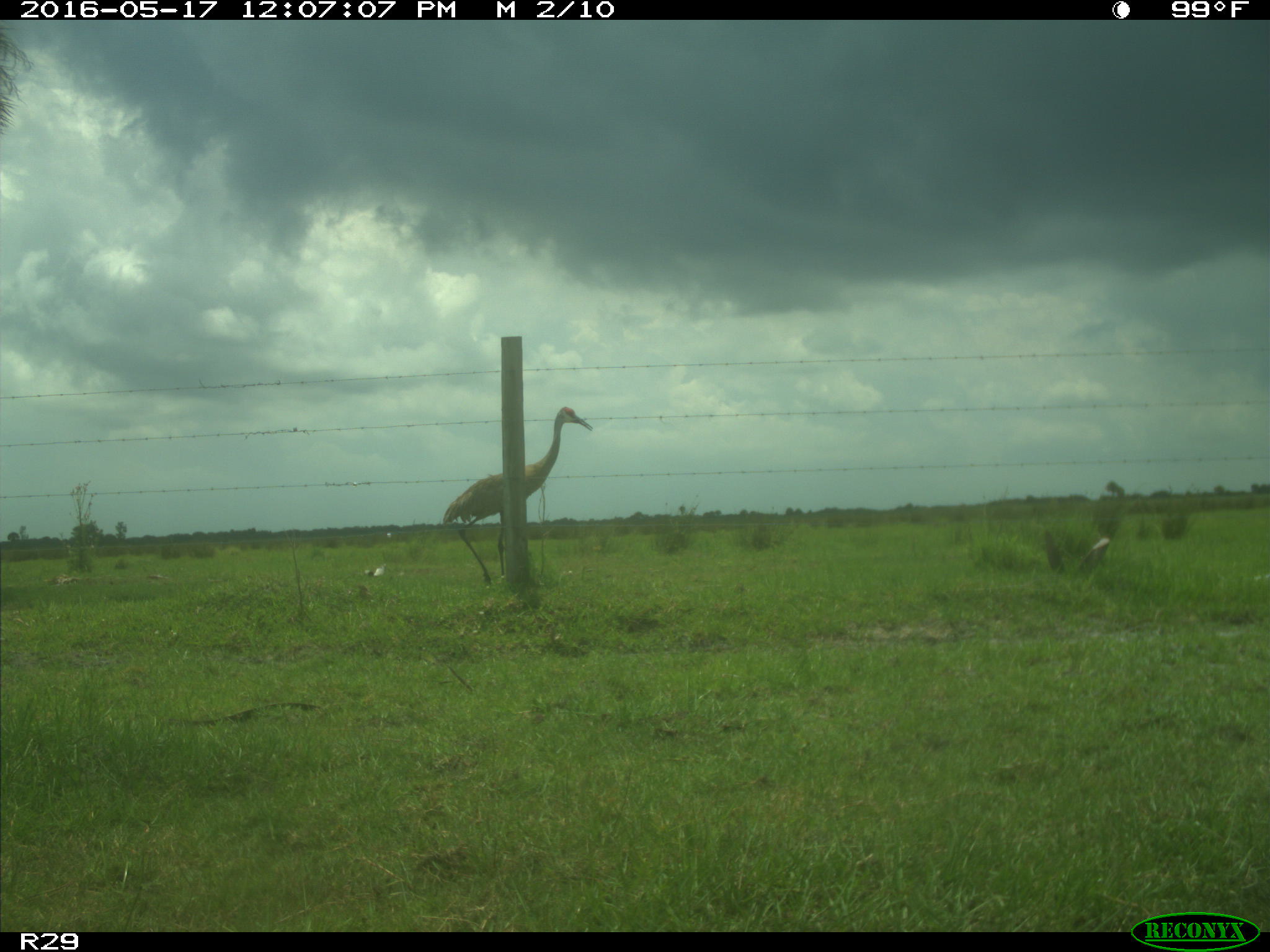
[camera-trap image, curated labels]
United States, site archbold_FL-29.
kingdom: Animalia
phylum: Chordata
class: Aves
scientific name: Aves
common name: birds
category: unidentified bird